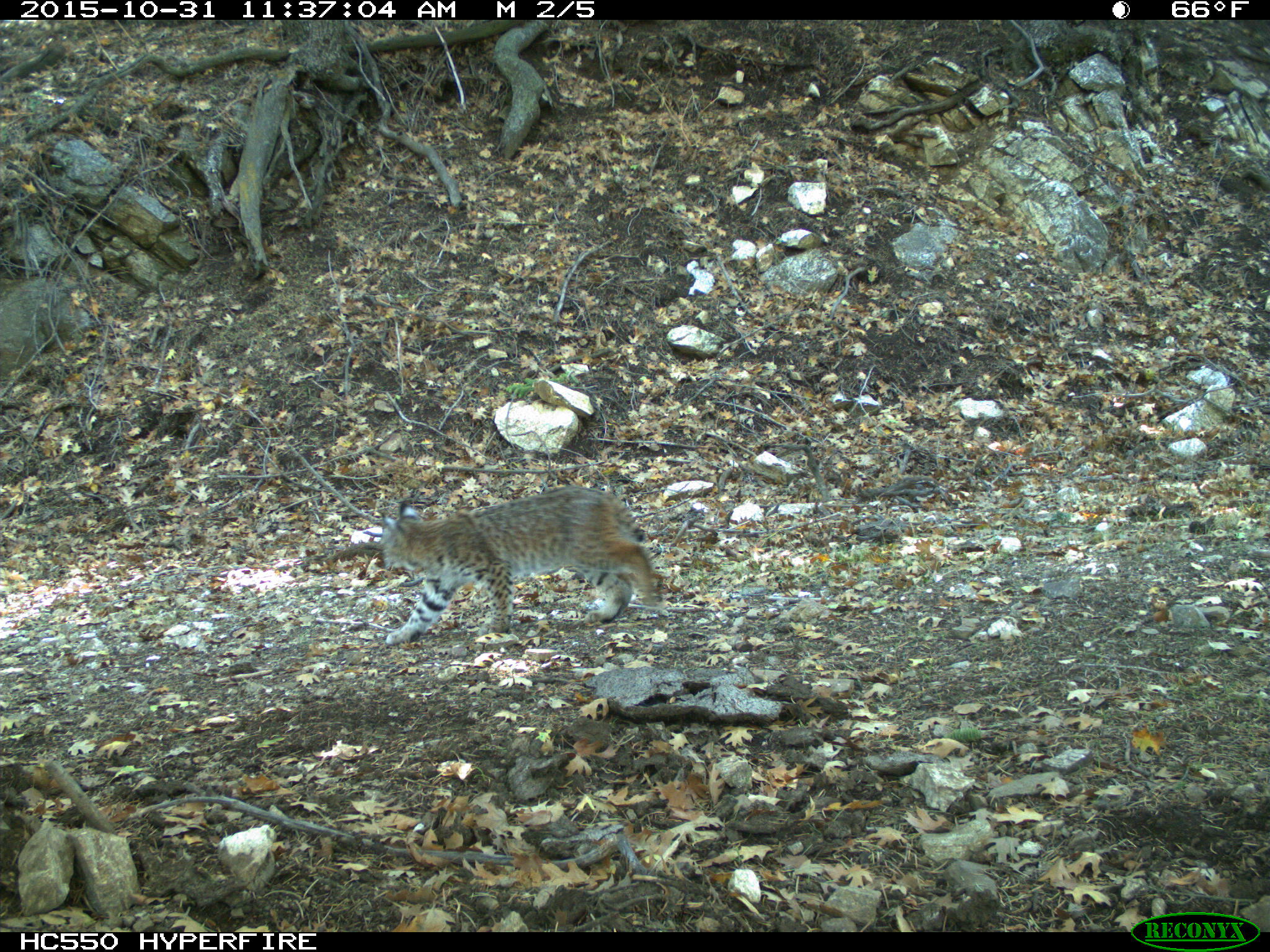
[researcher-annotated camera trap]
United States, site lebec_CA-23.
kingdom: Animalia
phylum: Chordata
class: Mammalia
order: Carnivora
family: Felidae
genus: Lynx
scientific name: Lynx rufus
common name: bobcat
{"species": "Lynx rufus (bobcat)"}